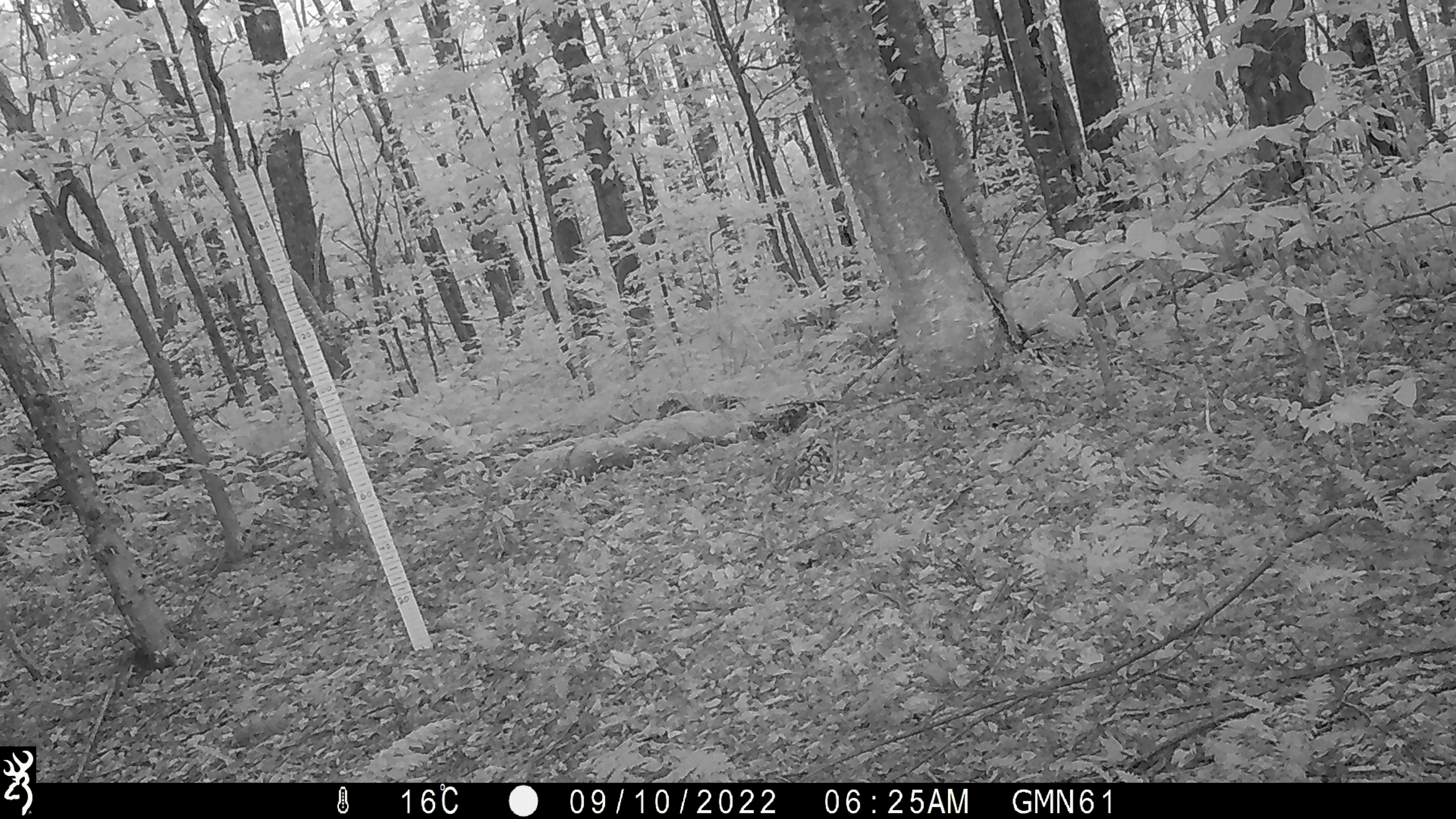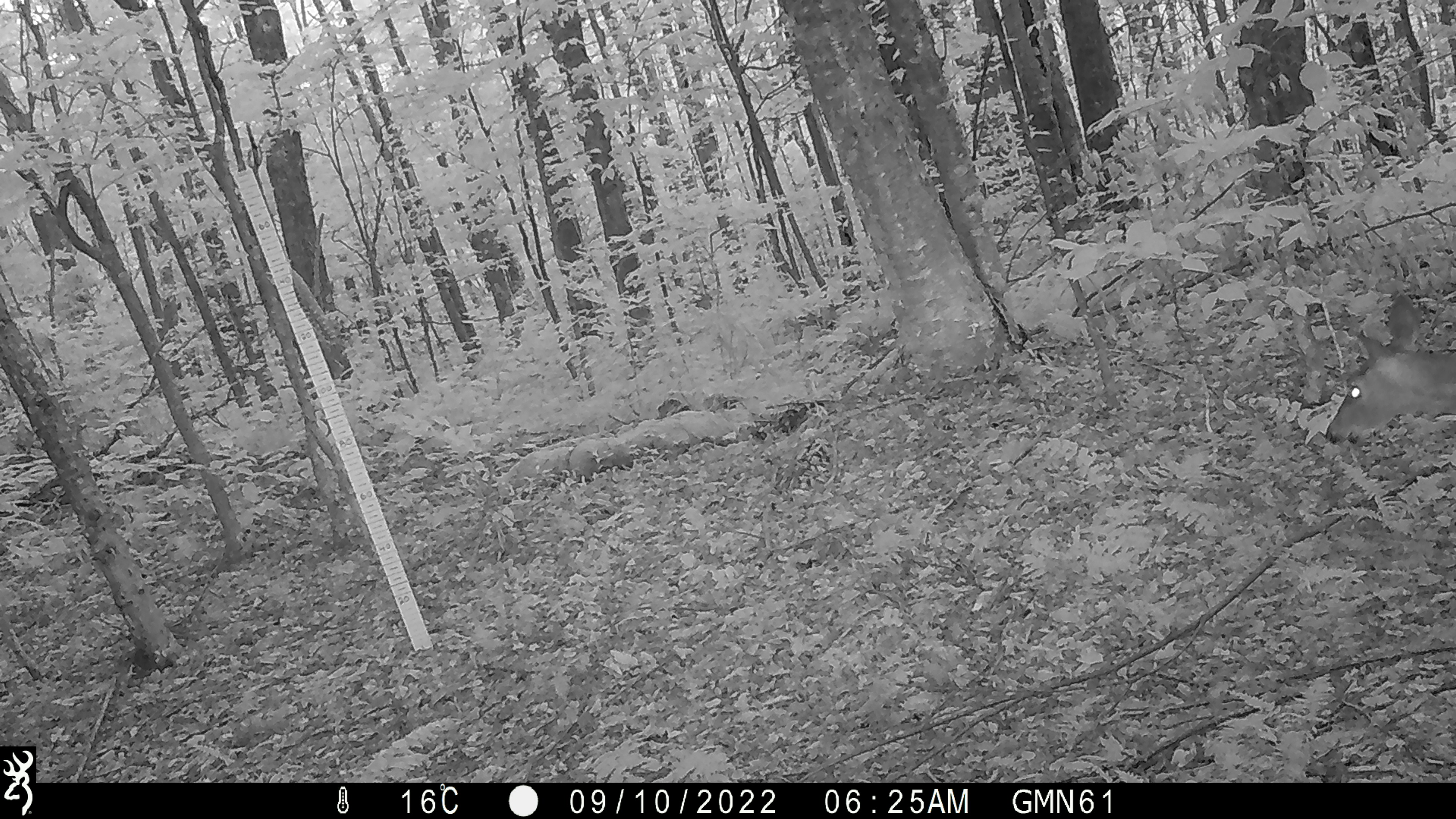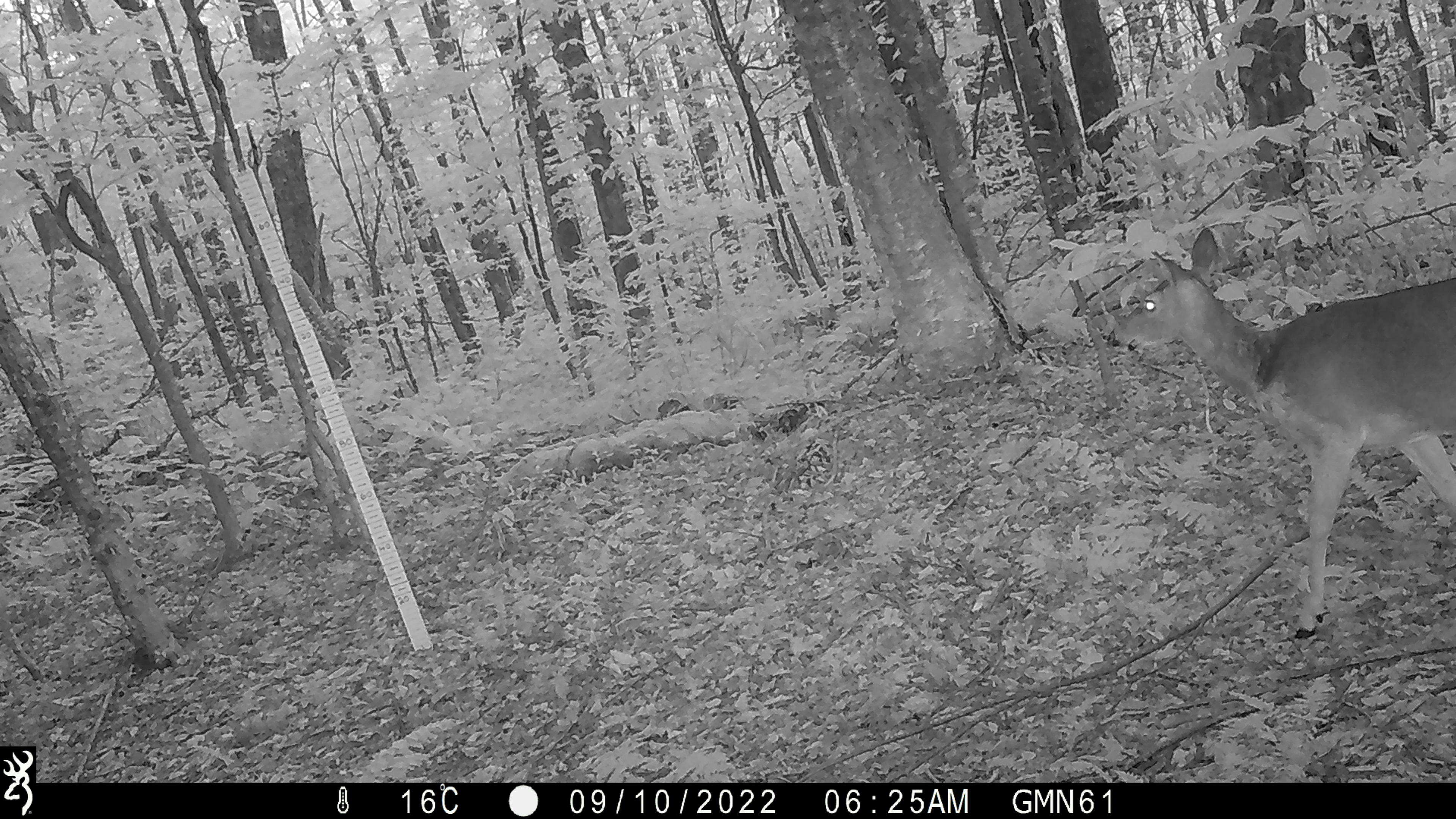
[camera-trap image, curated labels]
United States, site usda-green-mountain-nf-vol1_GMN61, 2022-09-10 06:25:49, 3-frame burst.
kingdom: Animalia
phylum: Chordata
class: Mammalia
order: Artiodactyla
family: Cervidae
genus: Odocoileus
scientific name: Odocoileus virginianus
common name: white-tailed deer